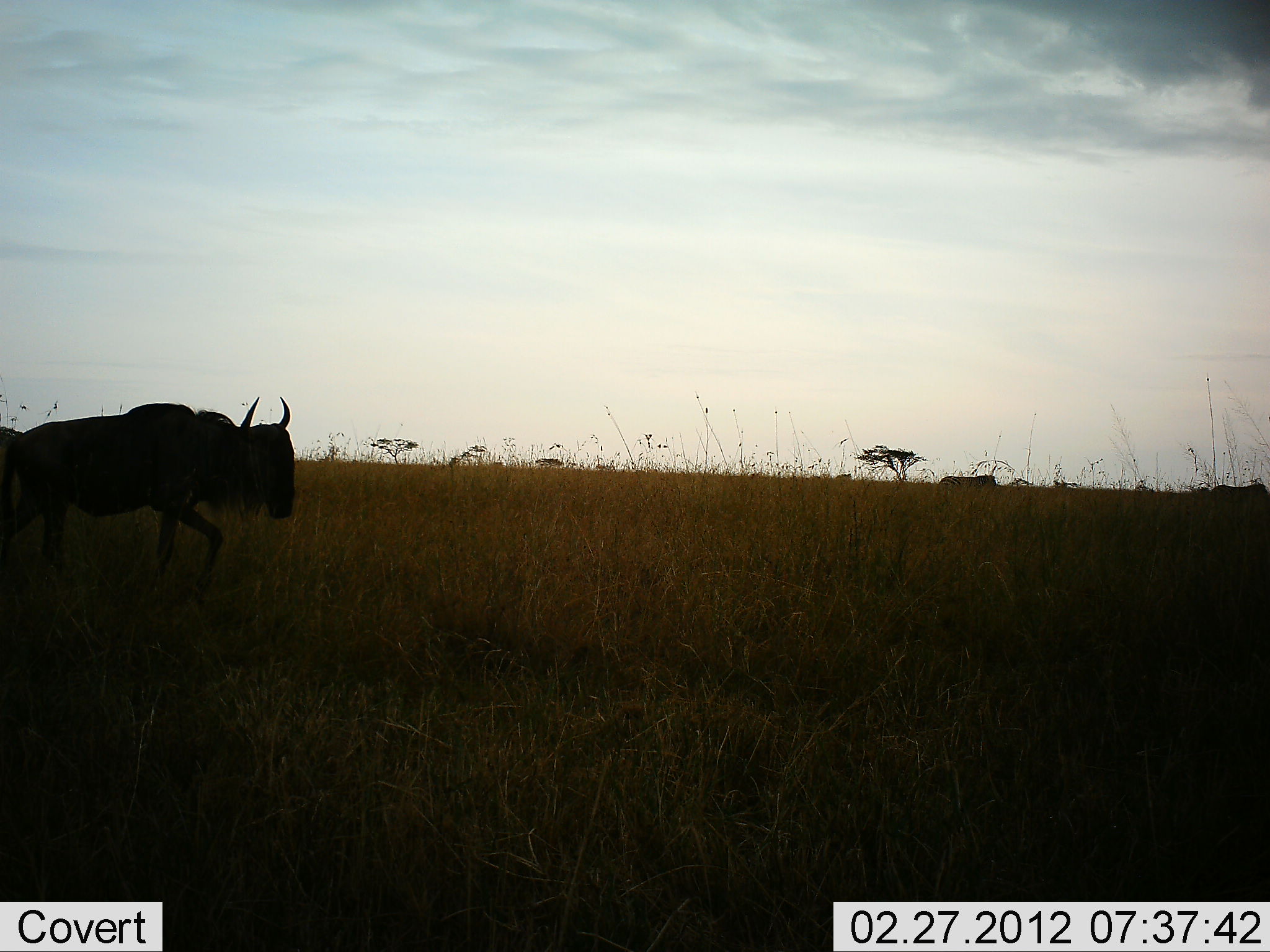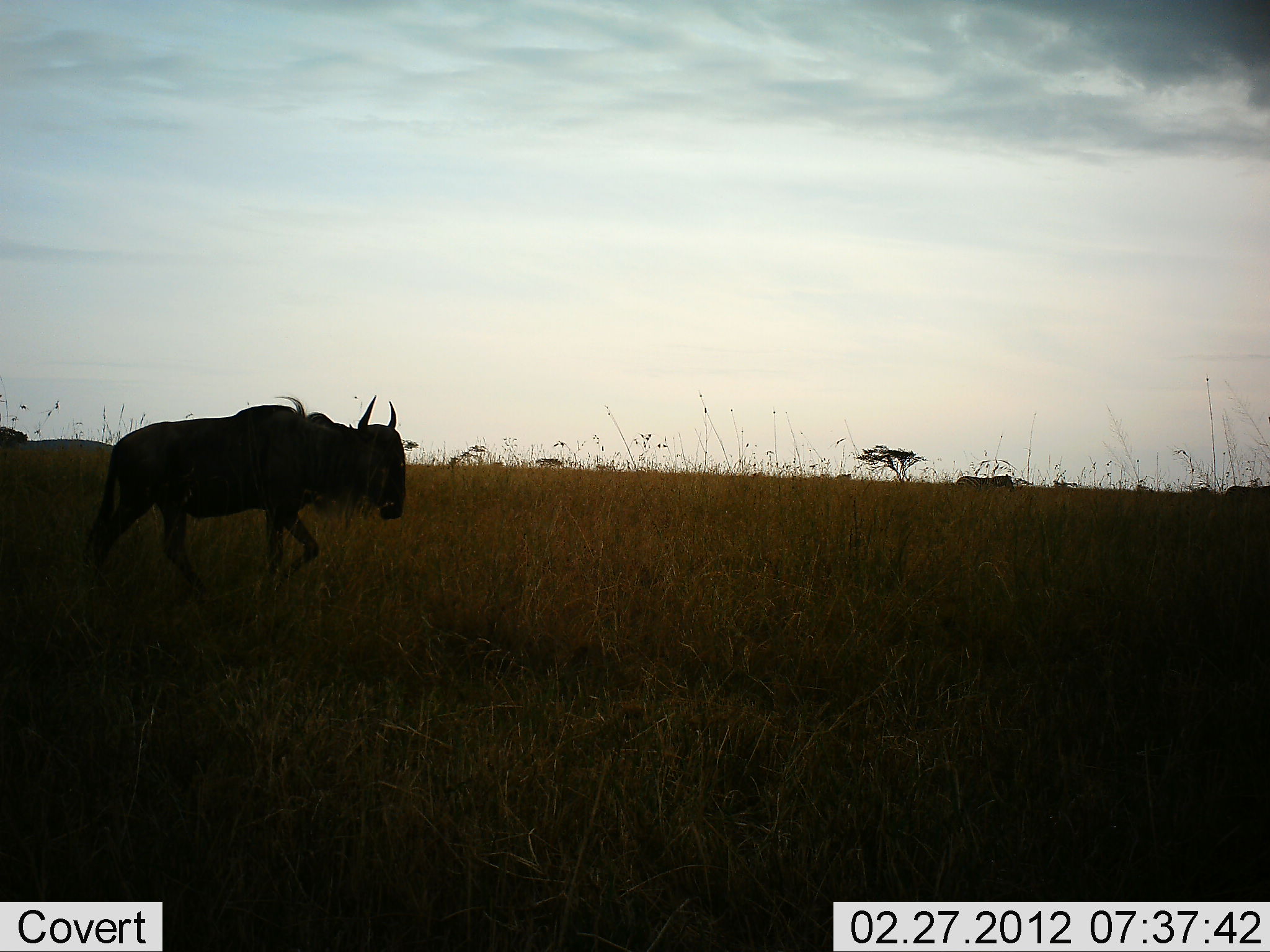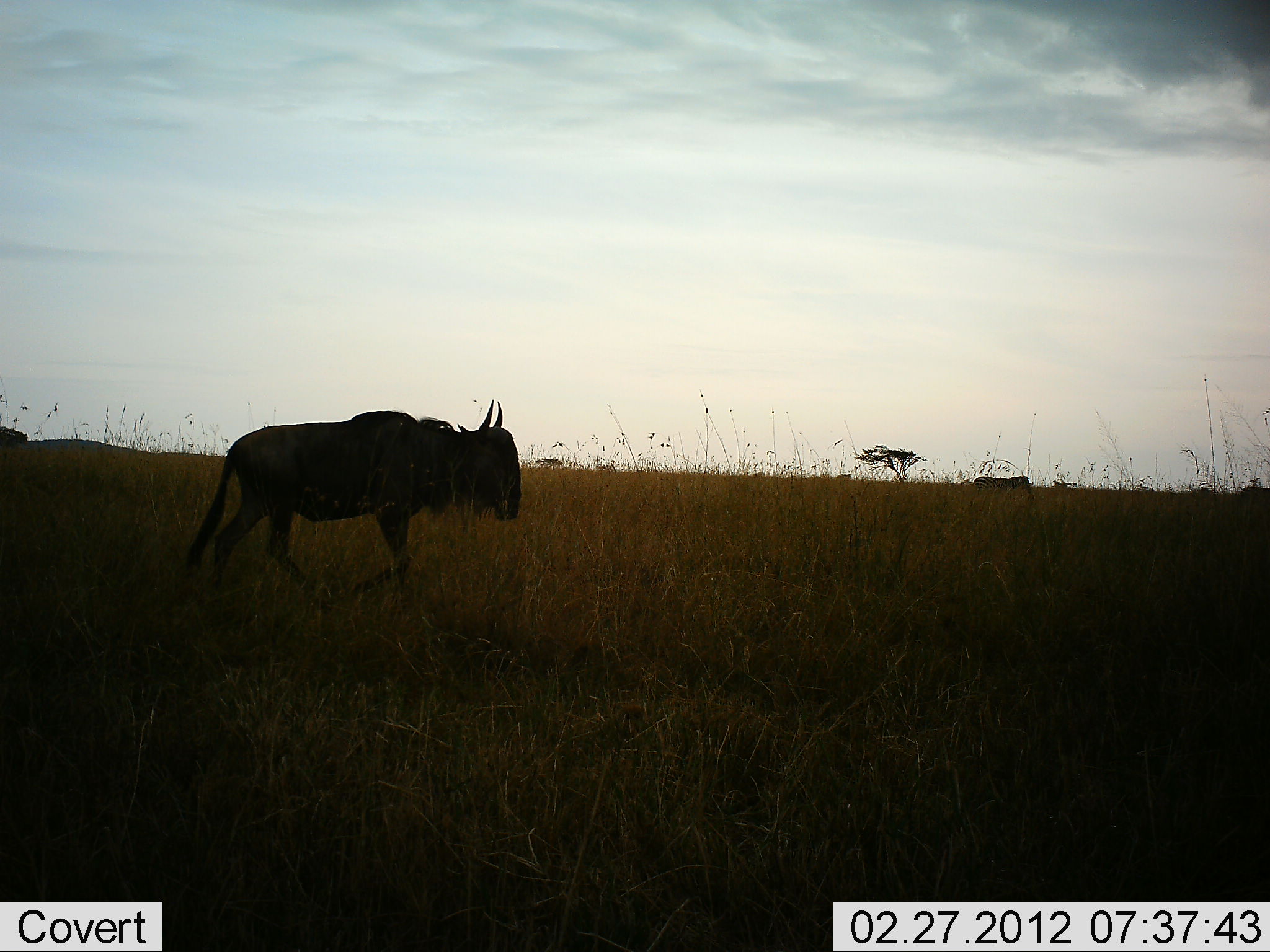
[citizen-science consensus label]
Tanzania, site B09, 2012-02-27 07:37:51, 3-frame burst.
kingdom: Animalia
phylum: Chordata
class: Mammalia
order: Artiodactyla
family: Bovidae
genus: Connochaetes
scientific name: Connochaetes taurinus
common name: blue wildebeest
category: wildebeest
Wildebeest (blue wildebeest) (Connochaetes taurinus), count 1. Behavior (volunteer vote fractions): standing 9%, resting 0%, moving 100%, interacting 0%. Young present (vote fraction): 0%. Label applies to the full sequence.